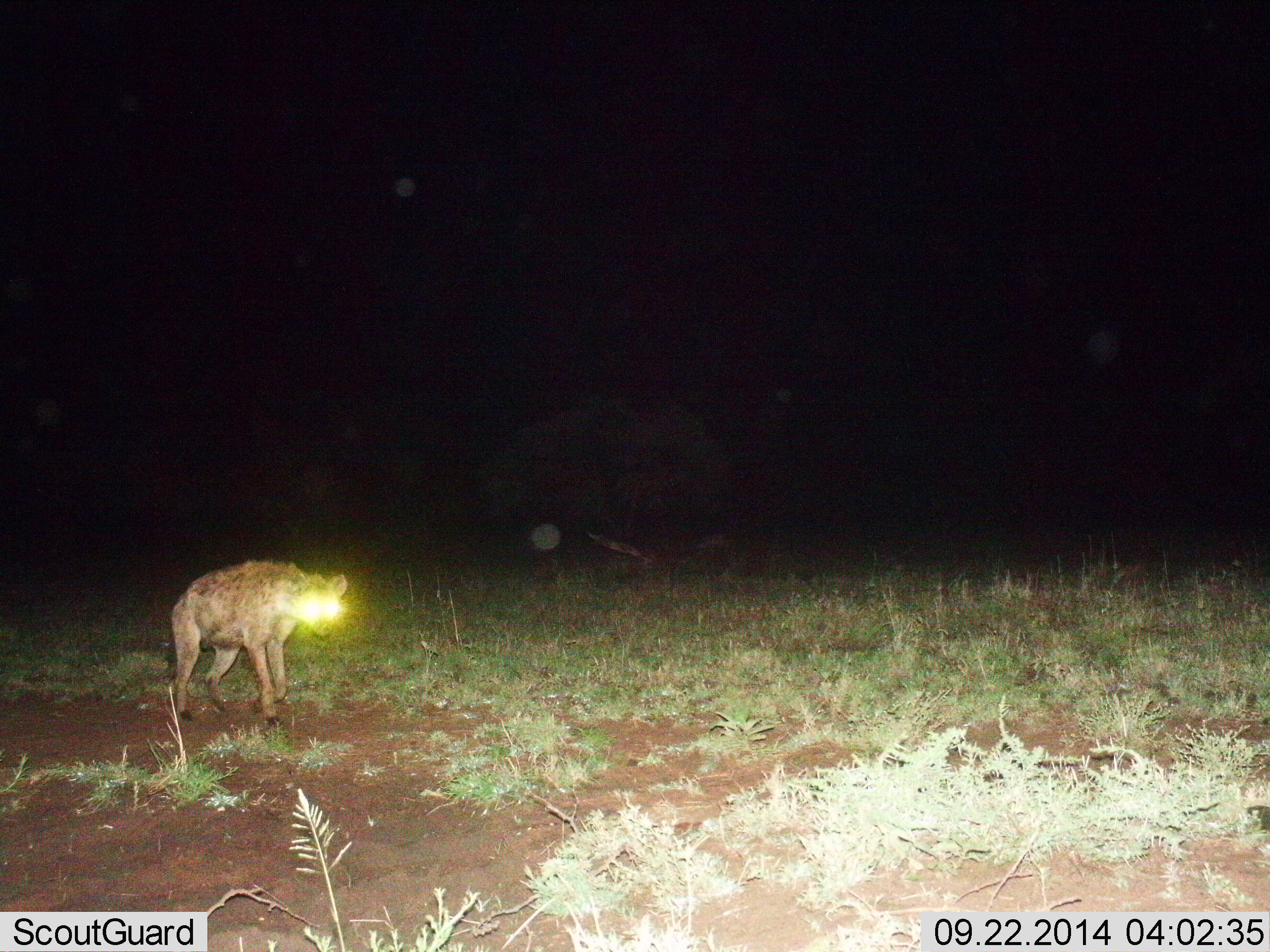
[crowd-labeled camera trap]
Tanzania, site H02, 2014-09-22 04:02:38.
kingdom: Animalia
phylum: Chordata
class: Mammalia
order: Carnivora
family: Hyaenidae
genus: Crocuta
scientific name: Crocuta crocuta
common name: spotted hyena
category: hyenaspotted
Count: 1.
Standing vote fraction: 40%.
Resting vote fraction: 0%.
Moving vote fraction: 60%.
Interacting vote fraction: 0%.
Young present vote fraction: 0%.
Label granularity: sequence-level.